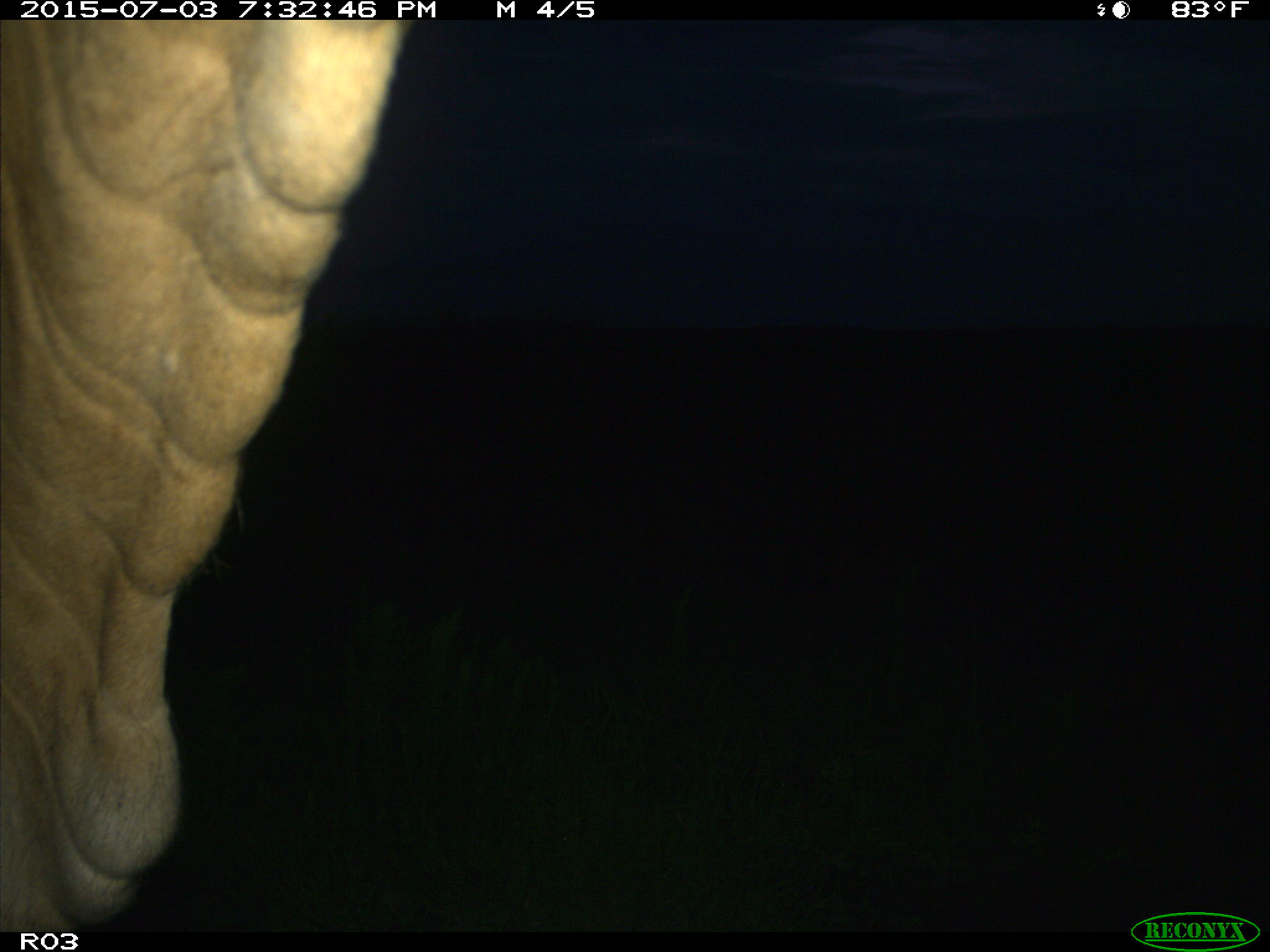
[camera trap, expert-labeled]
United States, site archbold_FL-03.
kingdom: Animalia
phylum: Chordata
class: Mammalia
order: Artiodactyla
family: Bovidae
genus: Bos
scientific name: Bos taurus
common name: domestic cow